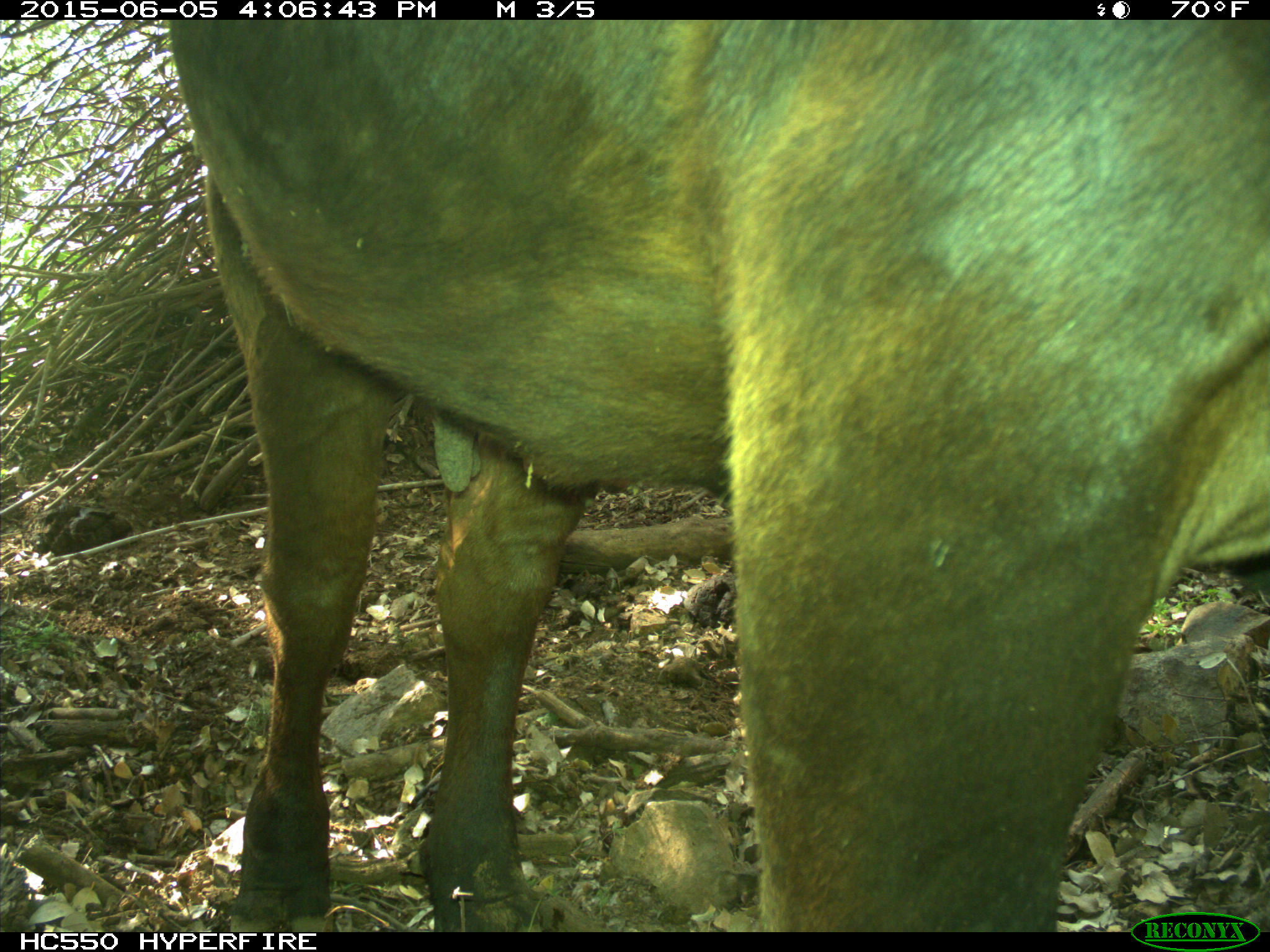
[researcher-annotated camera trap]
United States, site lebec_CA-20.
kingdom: Animalia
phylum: Chordata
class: Mammalia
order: Artiodactyla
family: Bovidae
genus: Bos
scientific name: Bos taurus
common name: domestic cow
Bos taurus (domestic cow).